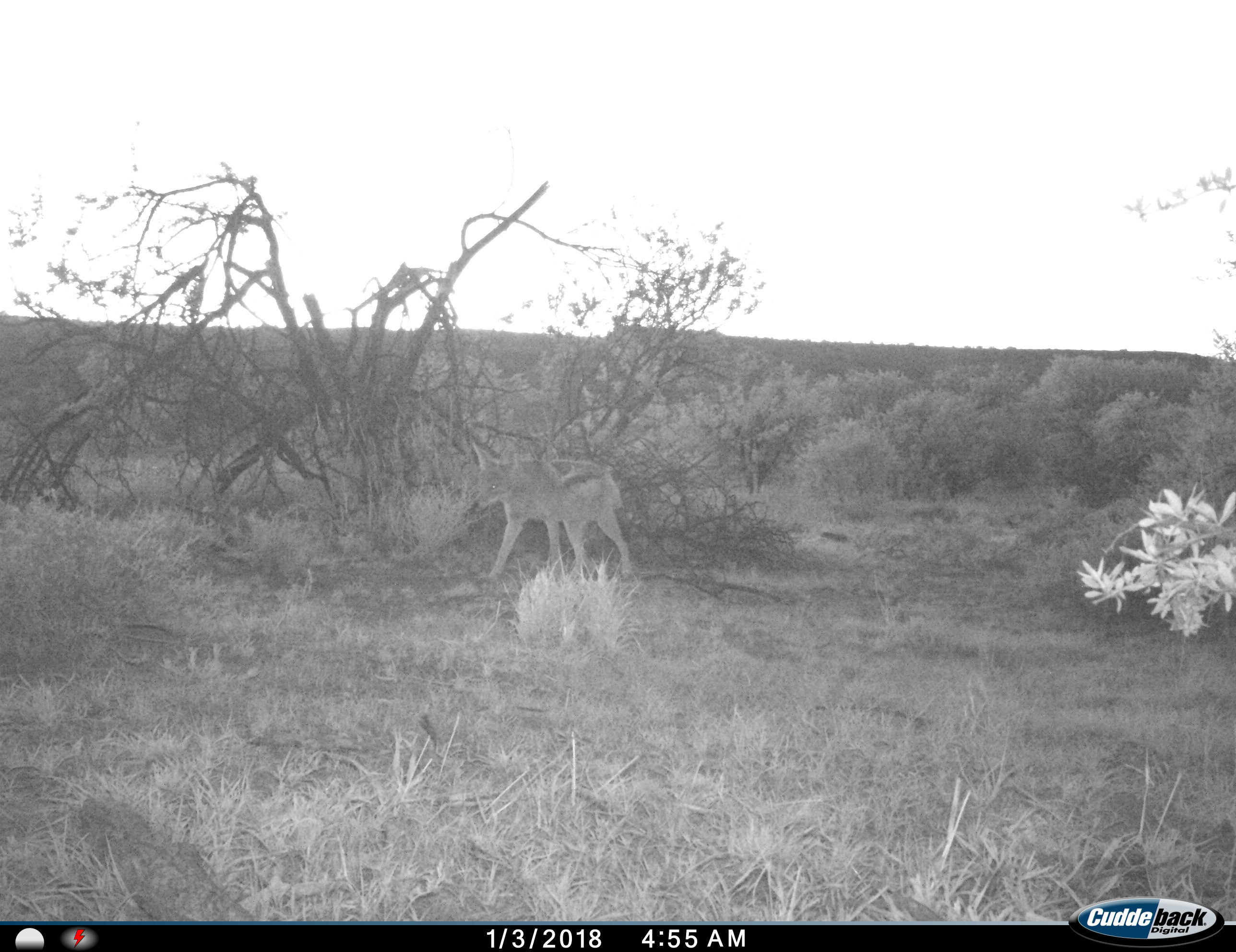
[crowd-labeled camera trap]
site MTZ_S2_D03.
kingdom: Animalia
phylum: Chordata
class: Mammalia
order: Carnivora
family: Canidae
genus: Lupulella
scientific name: Lupulella mesomelas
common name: black-backed jackal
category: jackalblackbacked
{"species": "jackalblackbacked (black-backed jackal) (Lupulella mesomelas)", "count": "1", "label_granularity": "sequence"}